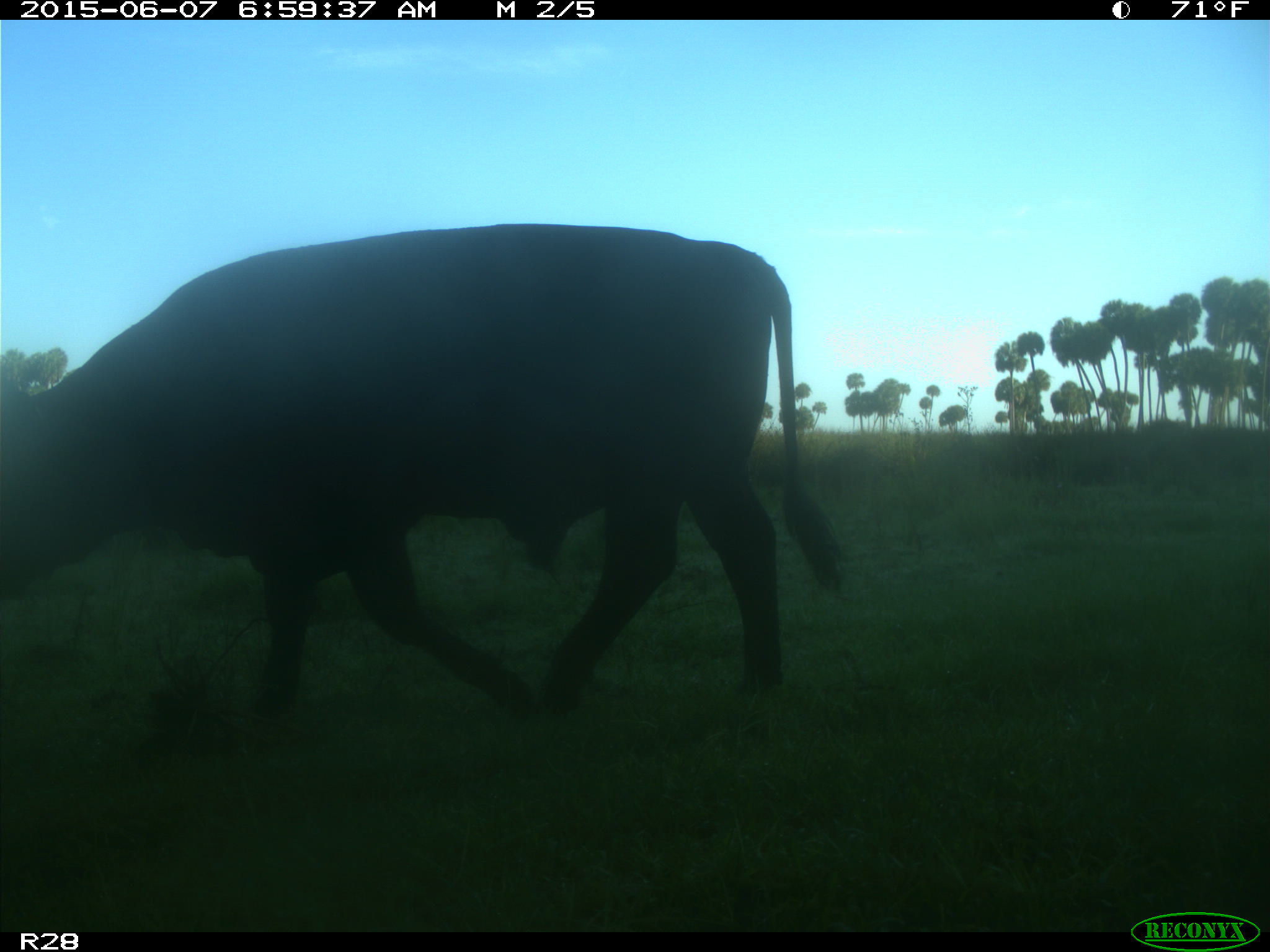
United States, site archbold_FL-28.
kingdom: Animalia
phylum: Chordata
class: Mammalia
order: Artiodactyla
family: Bovidae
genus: Bos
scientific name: Bos taurus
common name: domestic cow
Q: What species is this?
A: Bos taurus (domestic cow).